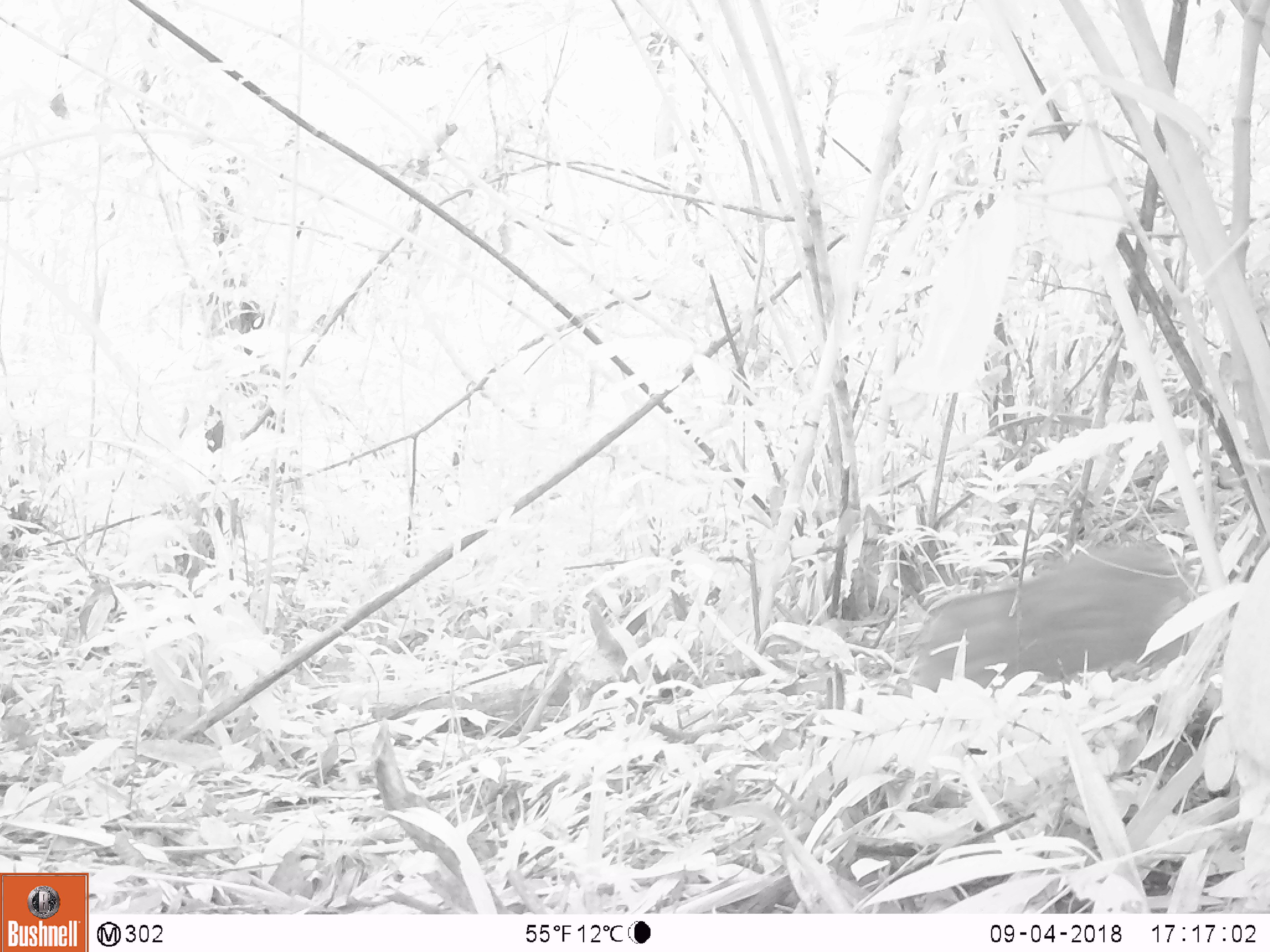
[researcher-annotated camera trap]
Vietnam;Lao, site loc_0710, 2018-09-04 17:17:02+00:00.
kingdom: Animalia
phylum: Chordata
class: Mammalia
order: Artiodactyla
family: Suidae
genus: Sus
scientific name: Sus scrofa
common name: eurasian wild pig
Eurasian wild pig (Sus scrofa). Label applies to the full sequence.